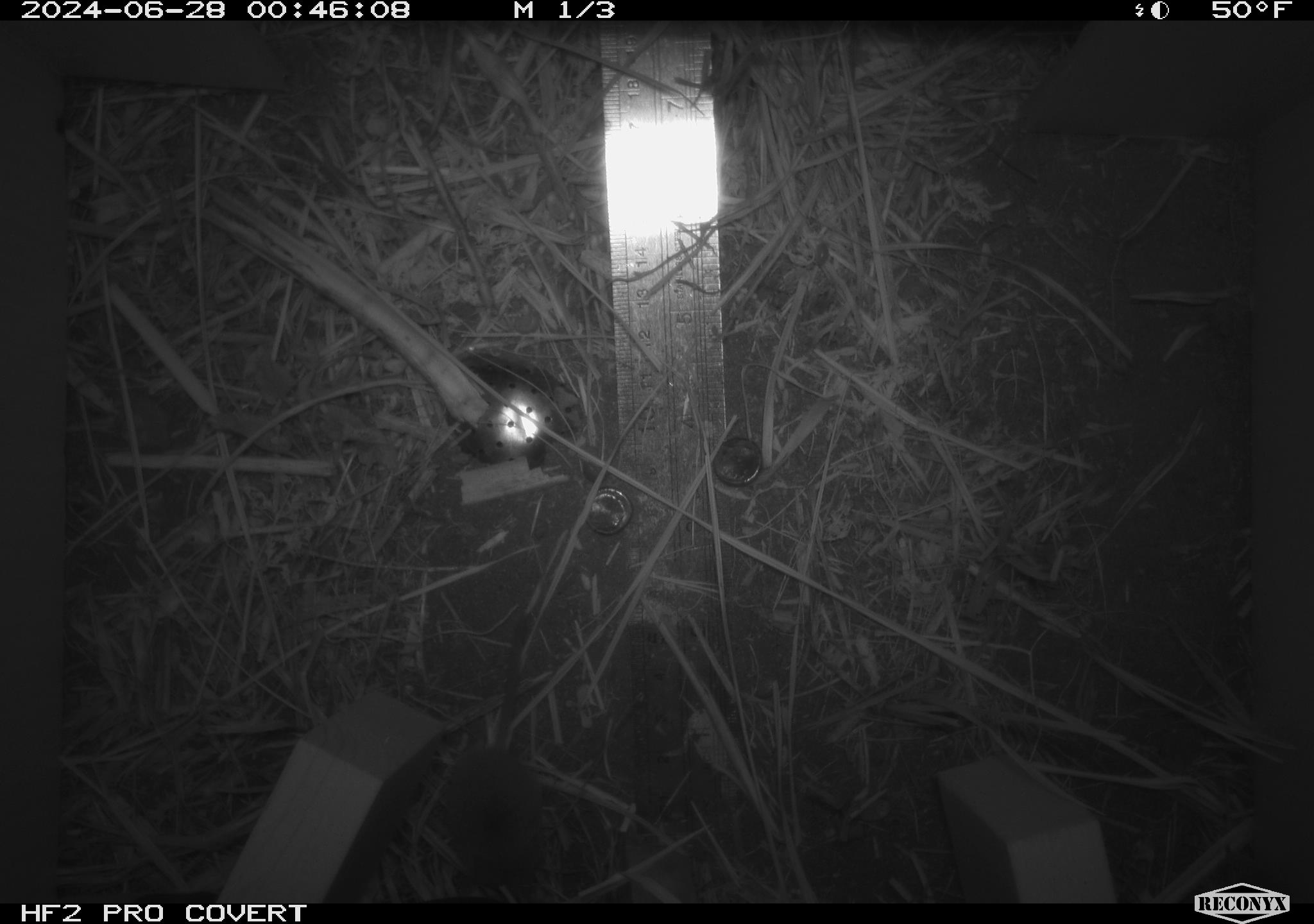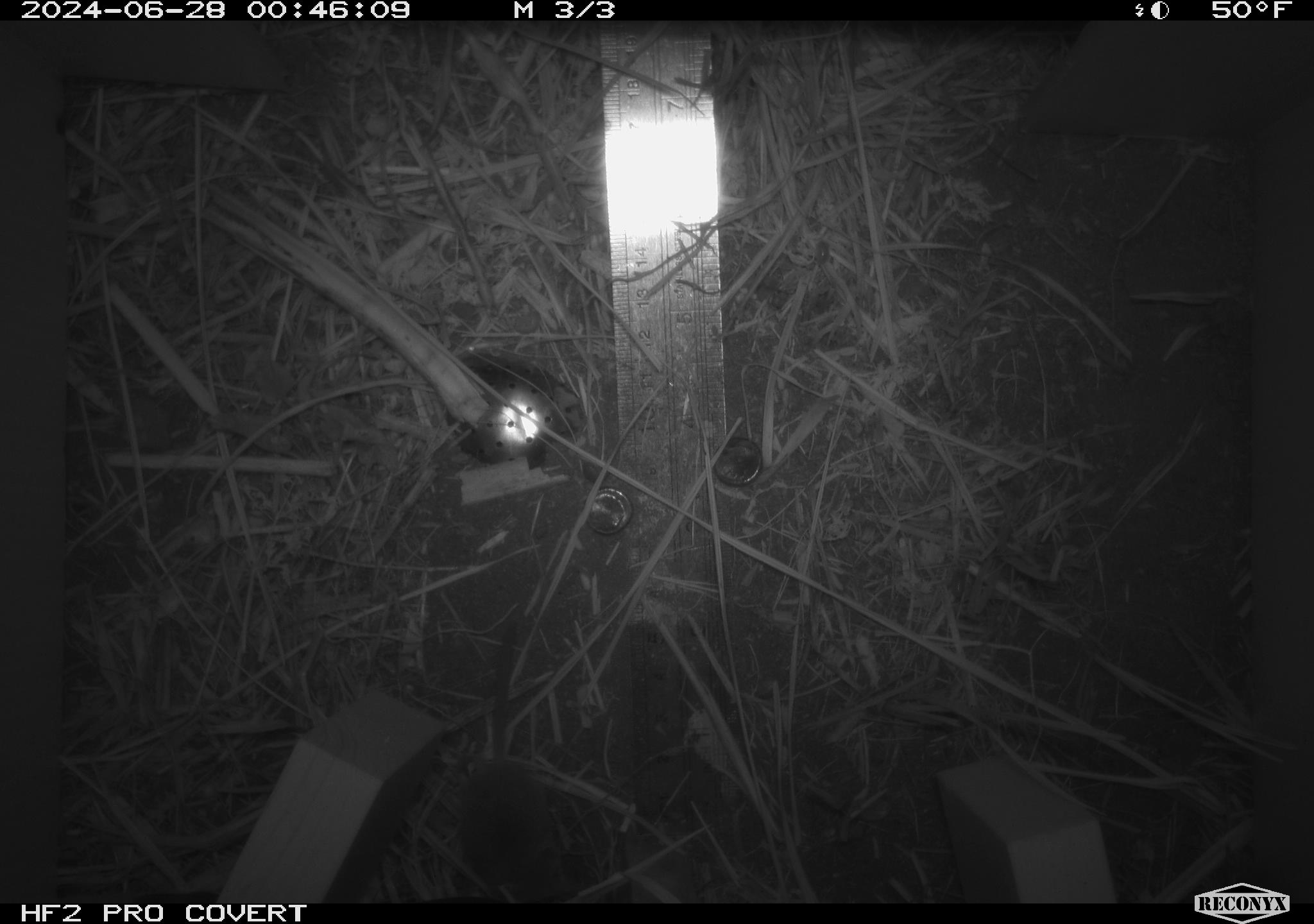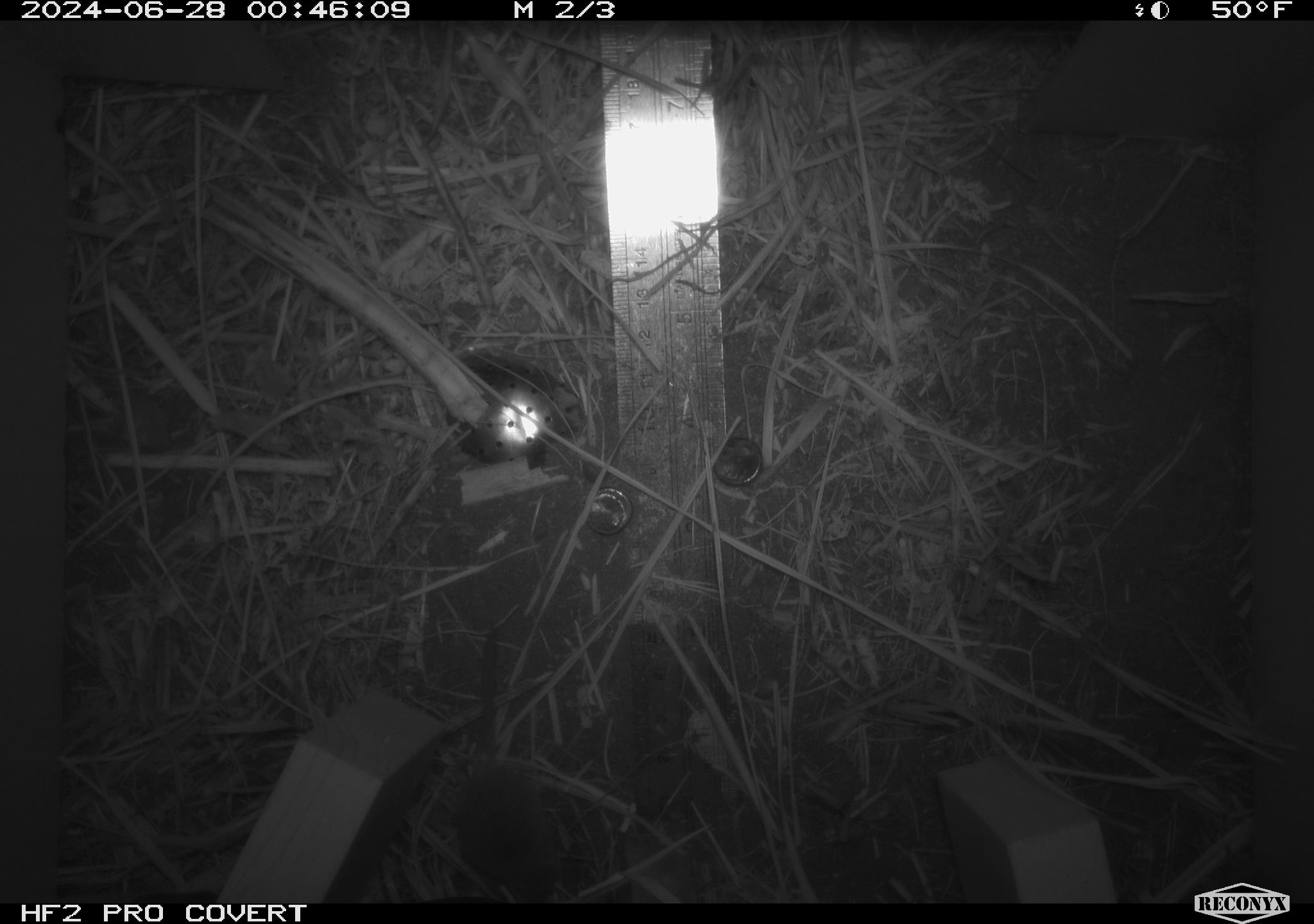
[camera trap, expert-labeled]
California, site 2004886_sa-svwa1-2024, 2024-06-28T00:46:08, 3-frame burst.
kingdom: Animalia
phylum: Chordata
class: Mammalia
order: Eulipotyphla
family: Soricidae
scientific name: Soricidae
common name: shrews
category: soricidae family